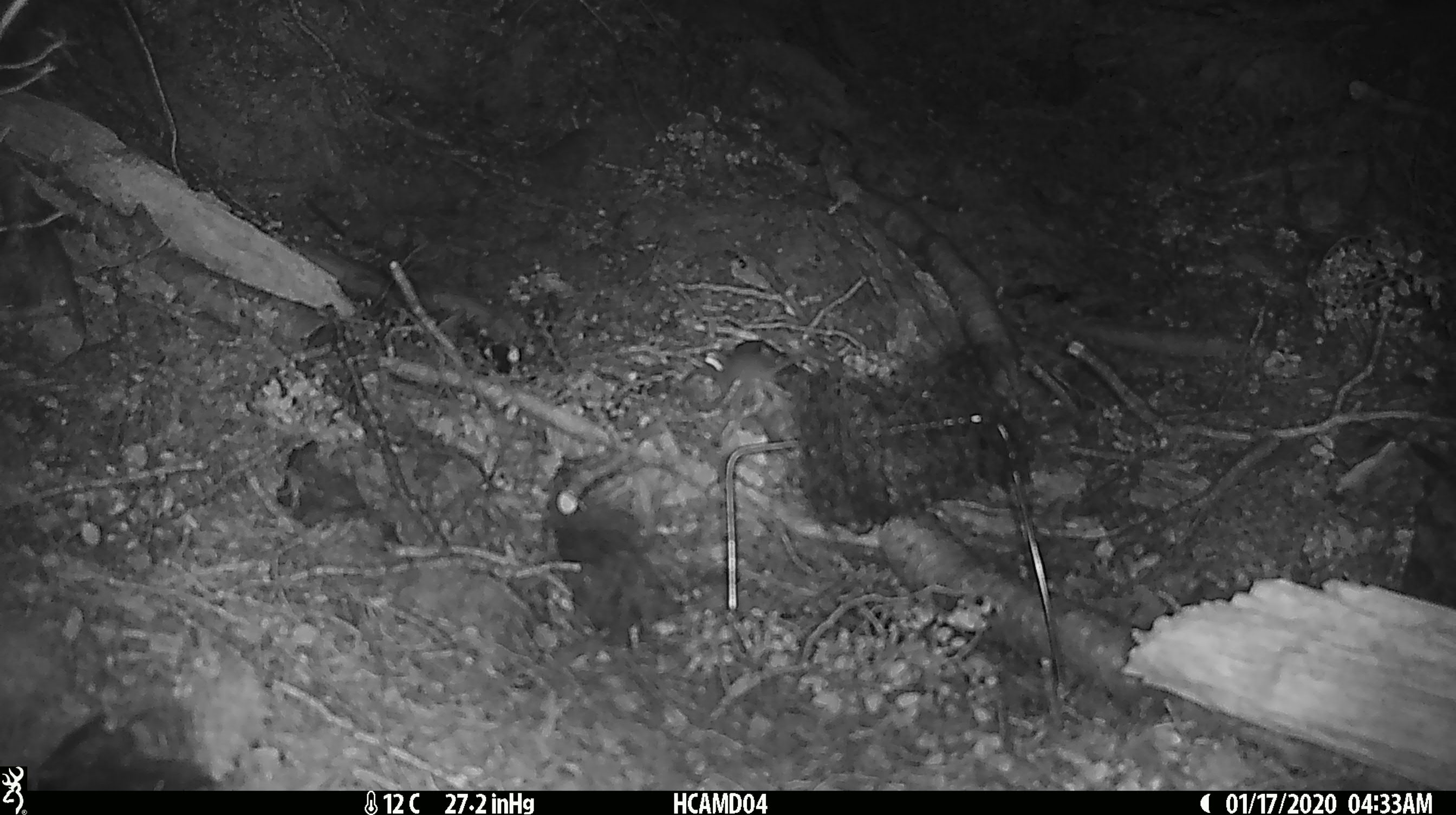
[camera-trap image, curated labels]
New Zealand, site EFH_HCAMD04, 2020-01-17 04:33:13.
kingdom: Animalia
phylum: Chordata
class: Mammalia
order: Rodentia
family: Muridae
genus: Mus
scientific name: Mus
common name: mouse